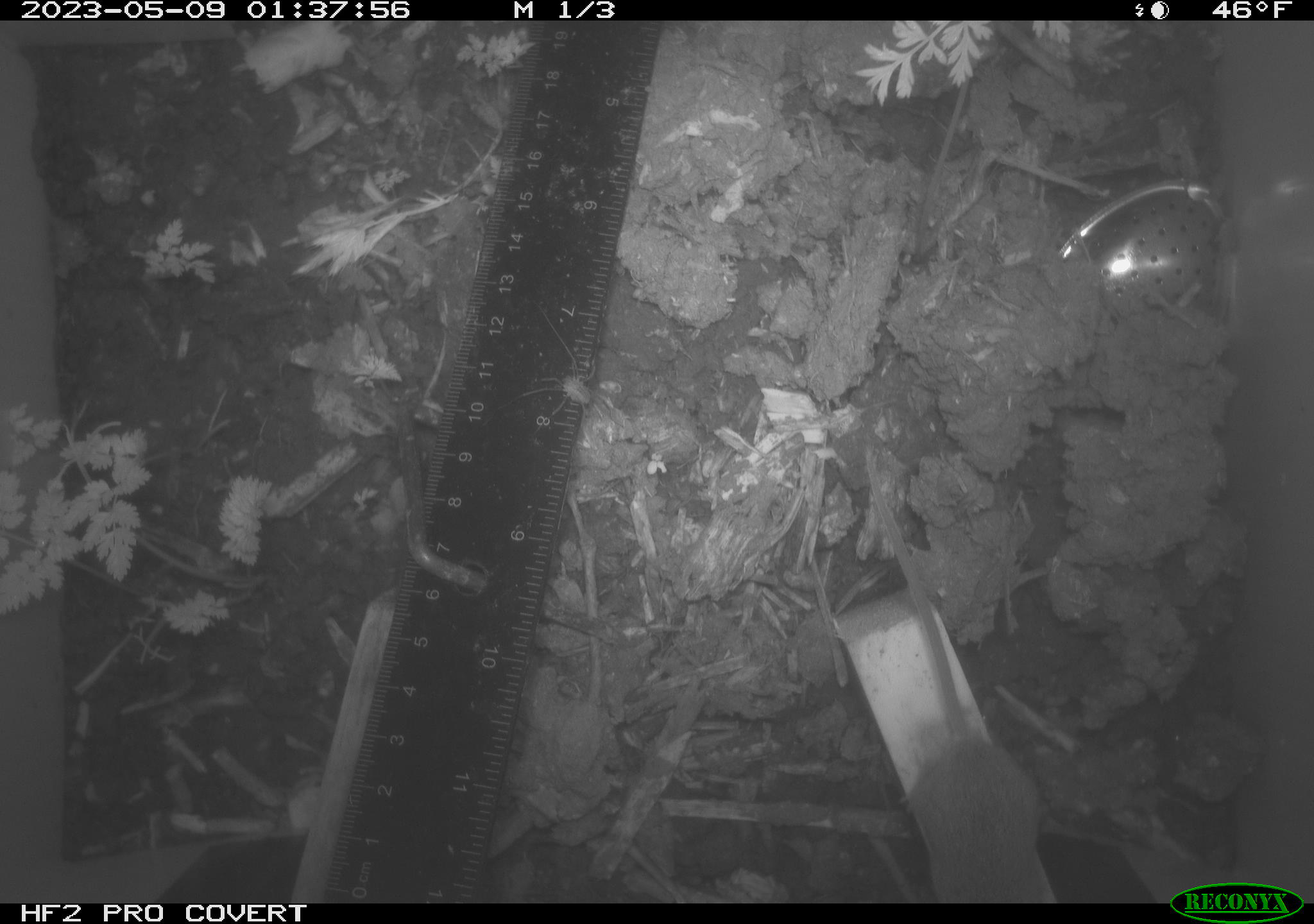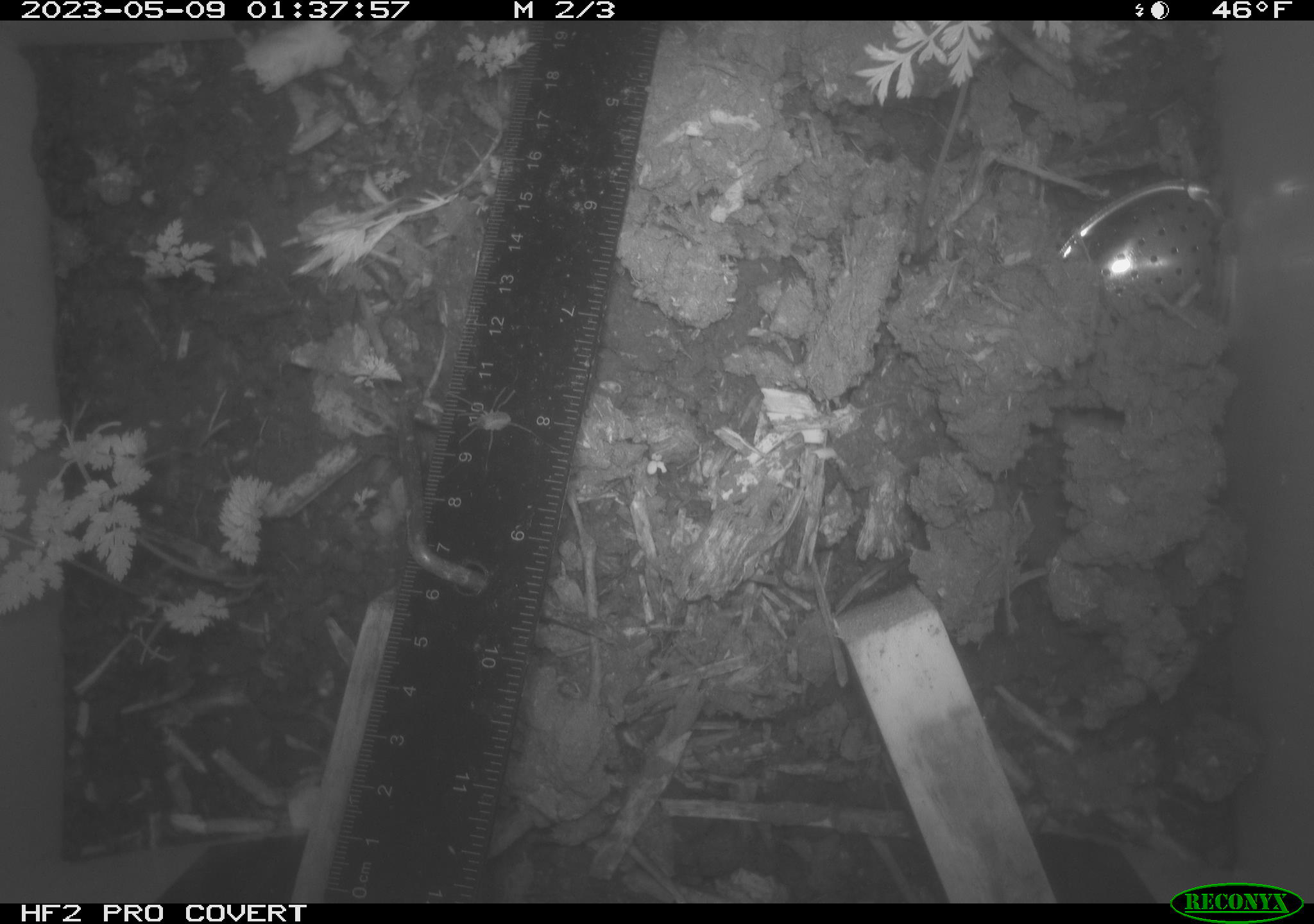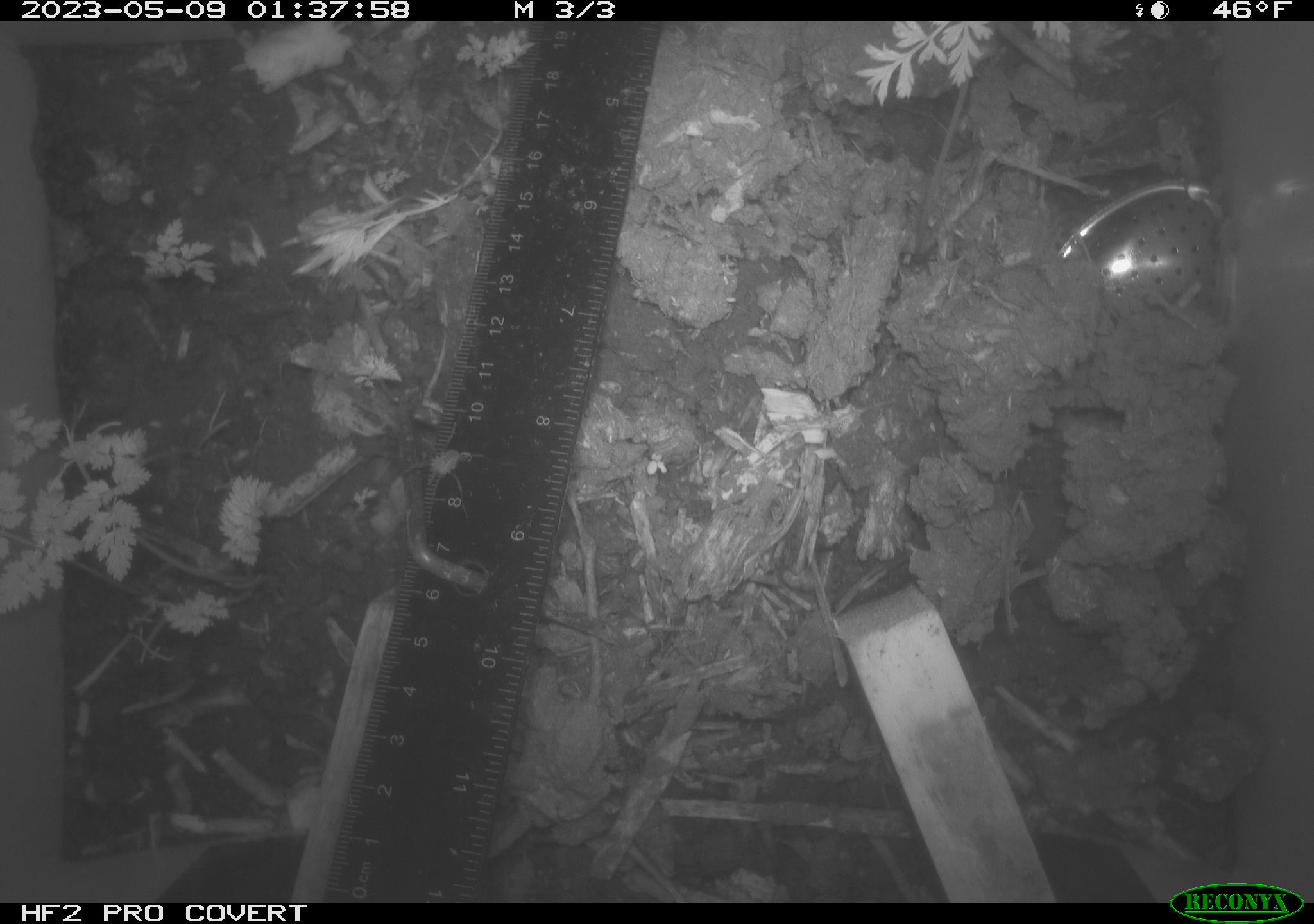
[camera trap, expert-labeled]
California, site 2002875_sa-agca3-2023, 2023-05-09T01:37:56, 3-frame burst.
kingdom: Animalia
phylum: Chordata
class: Mammalia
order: Rodentia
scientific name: Rodentia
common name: mouse species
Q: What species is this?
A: Mouse species (Rodentia).